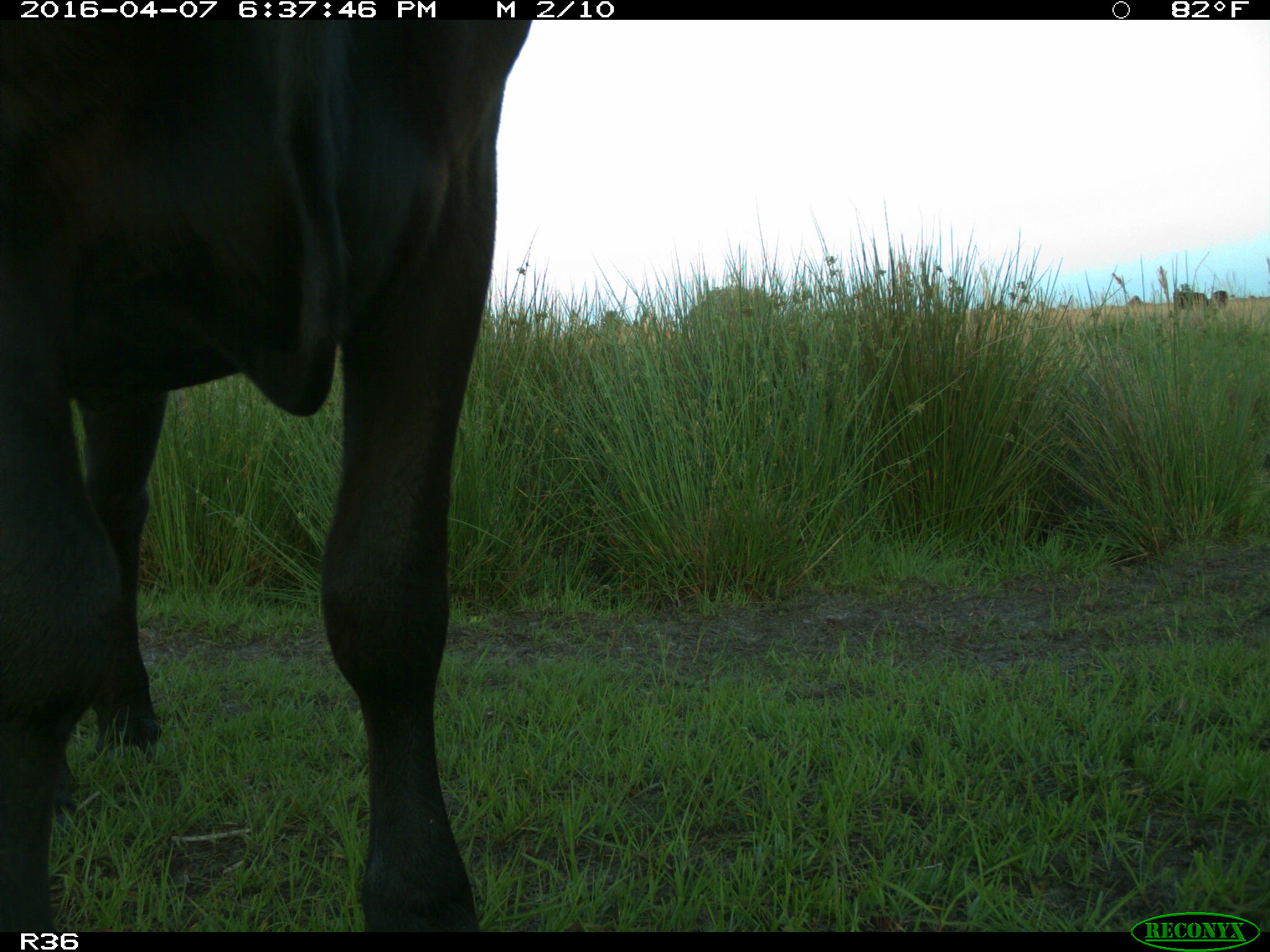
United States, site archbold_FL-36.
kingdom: Animalia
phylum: Chordata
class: Mammalia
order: Artiodactyla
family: Bovidae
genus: Bos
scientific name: Bos taurus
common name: domestic cow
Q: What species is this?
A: Bos taurus (domestic cow).